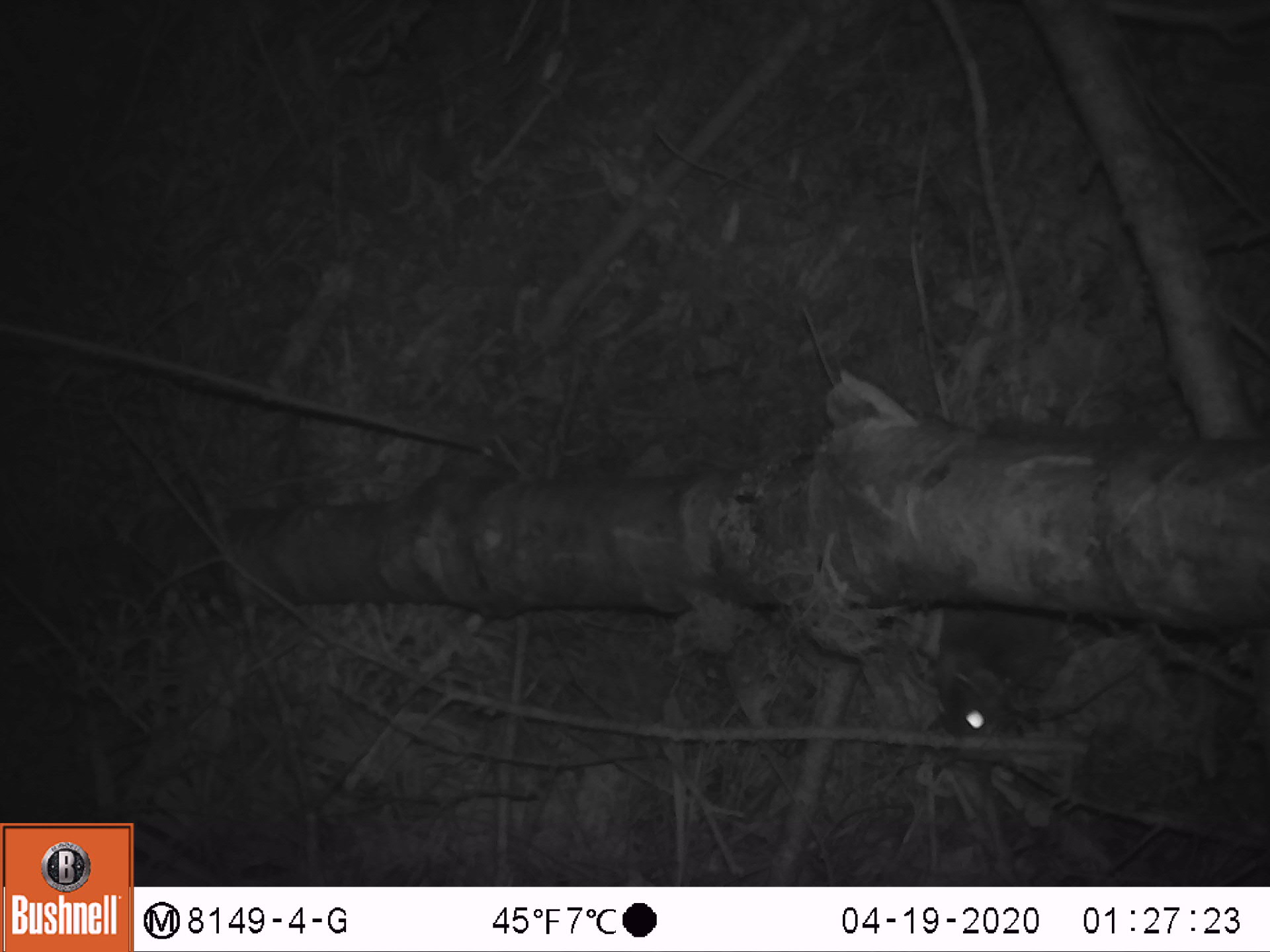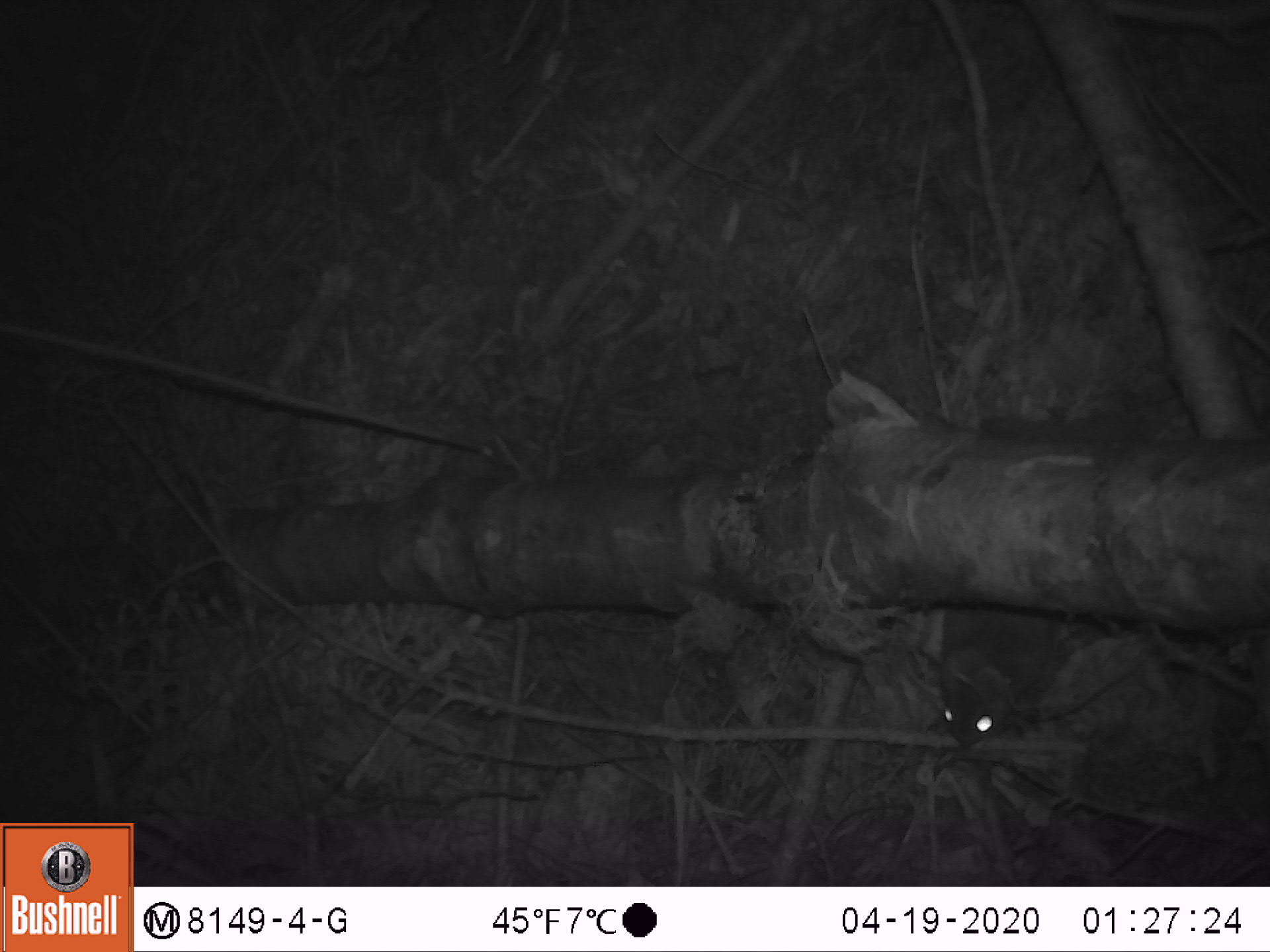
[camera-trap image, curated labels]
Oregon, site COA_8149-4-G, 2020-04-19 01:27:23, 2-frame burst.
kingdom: Animalia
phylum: Chordata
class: Mammalia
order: Rodentia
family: Sciuridae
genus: Glaucomys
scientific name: Glaucomys oregonensis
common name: humboldt's flying squirrel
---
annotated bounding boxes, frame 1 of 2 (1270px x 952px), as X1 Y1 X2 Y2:
humboldt's flying squirrel: 886 613 1078 756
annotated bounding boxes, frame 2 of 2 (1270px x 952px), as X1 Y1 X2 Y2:
humboldt's flying squirrel: 922 611 1067 761